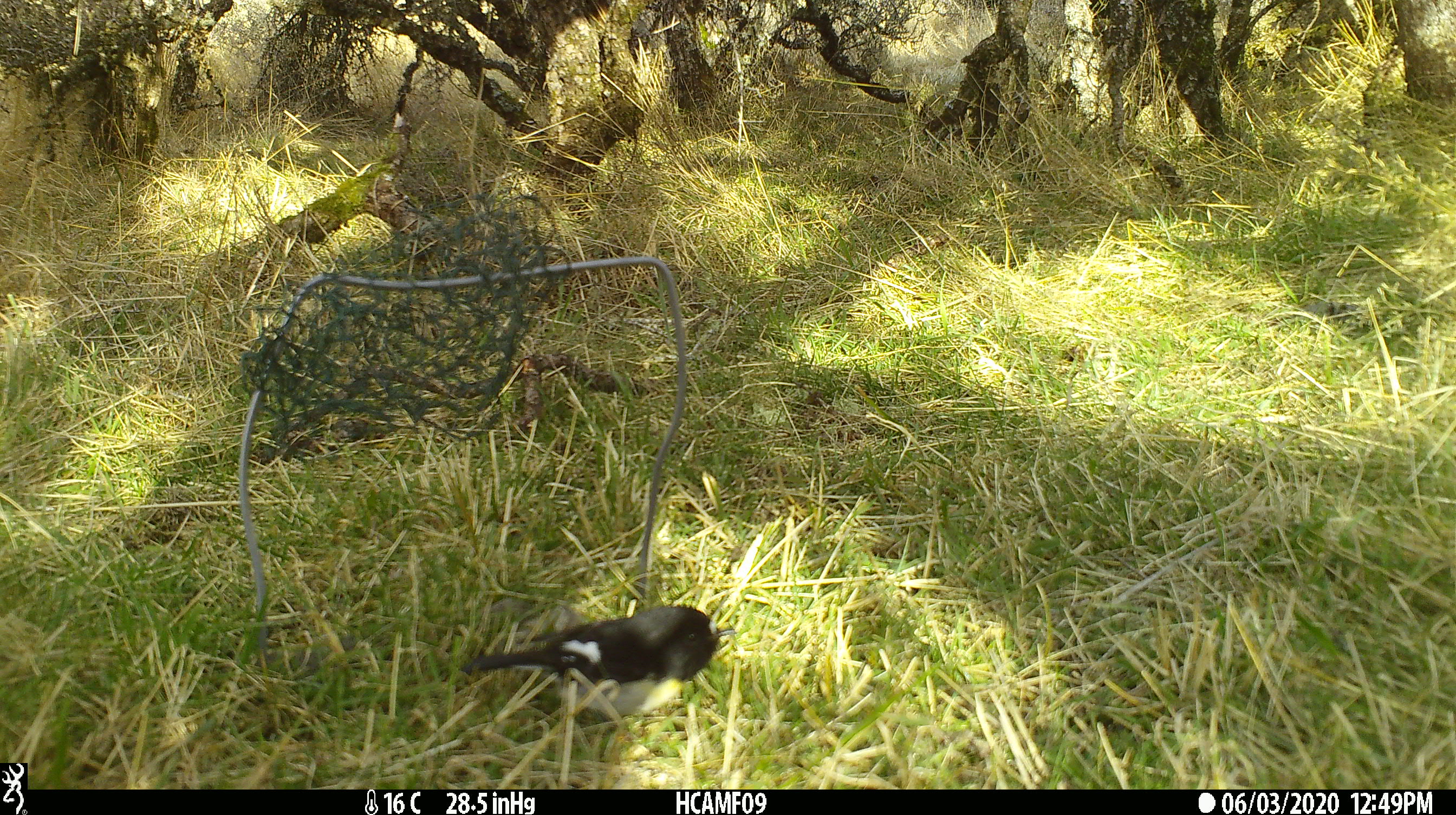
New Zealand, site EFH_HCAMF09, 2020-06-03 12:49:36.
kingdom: Animalia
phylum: Chordata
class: Aves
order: Passeriformes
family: Petroicidae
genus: Petroica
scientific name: Petroica macrocephala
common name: tomtit